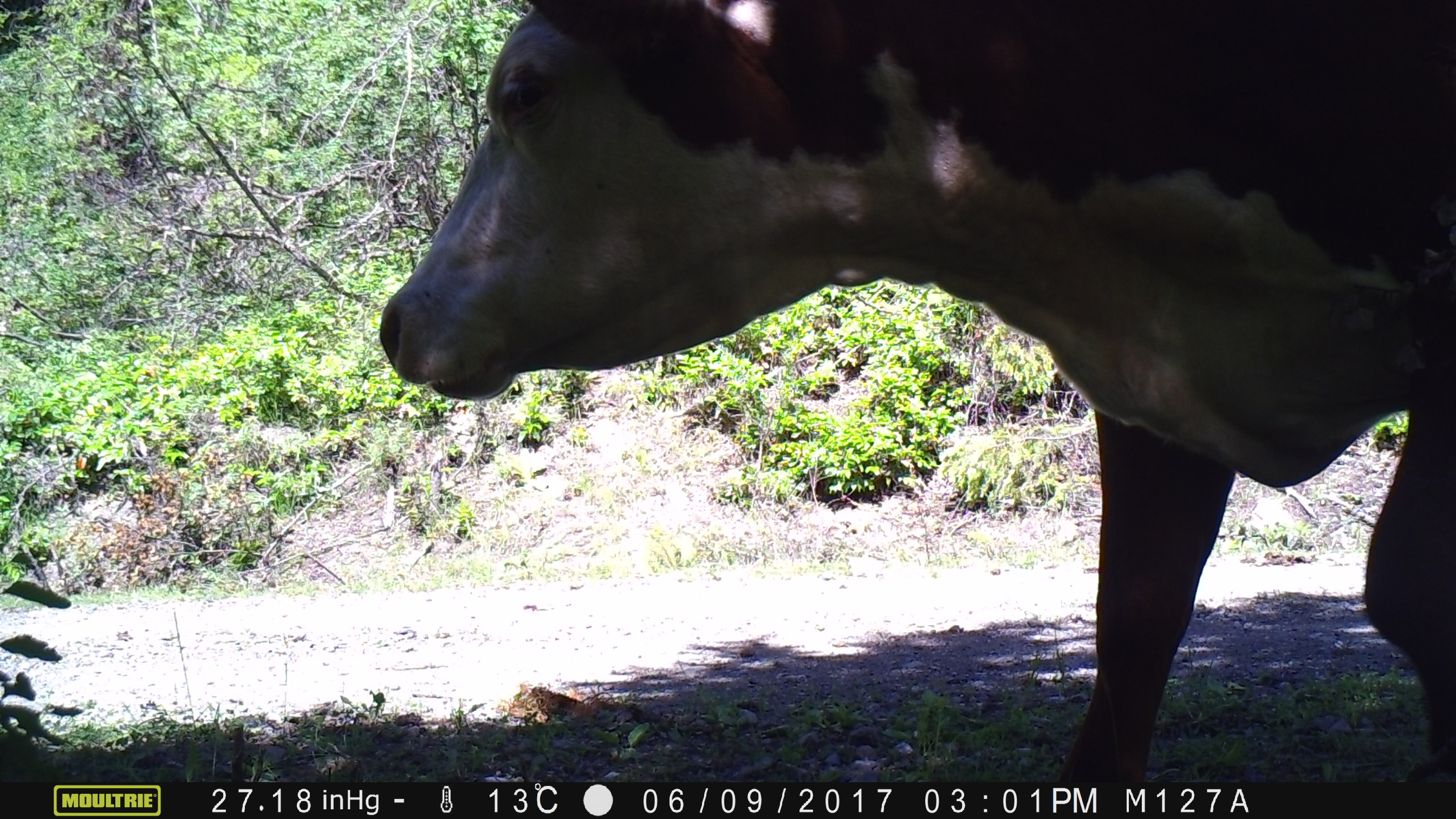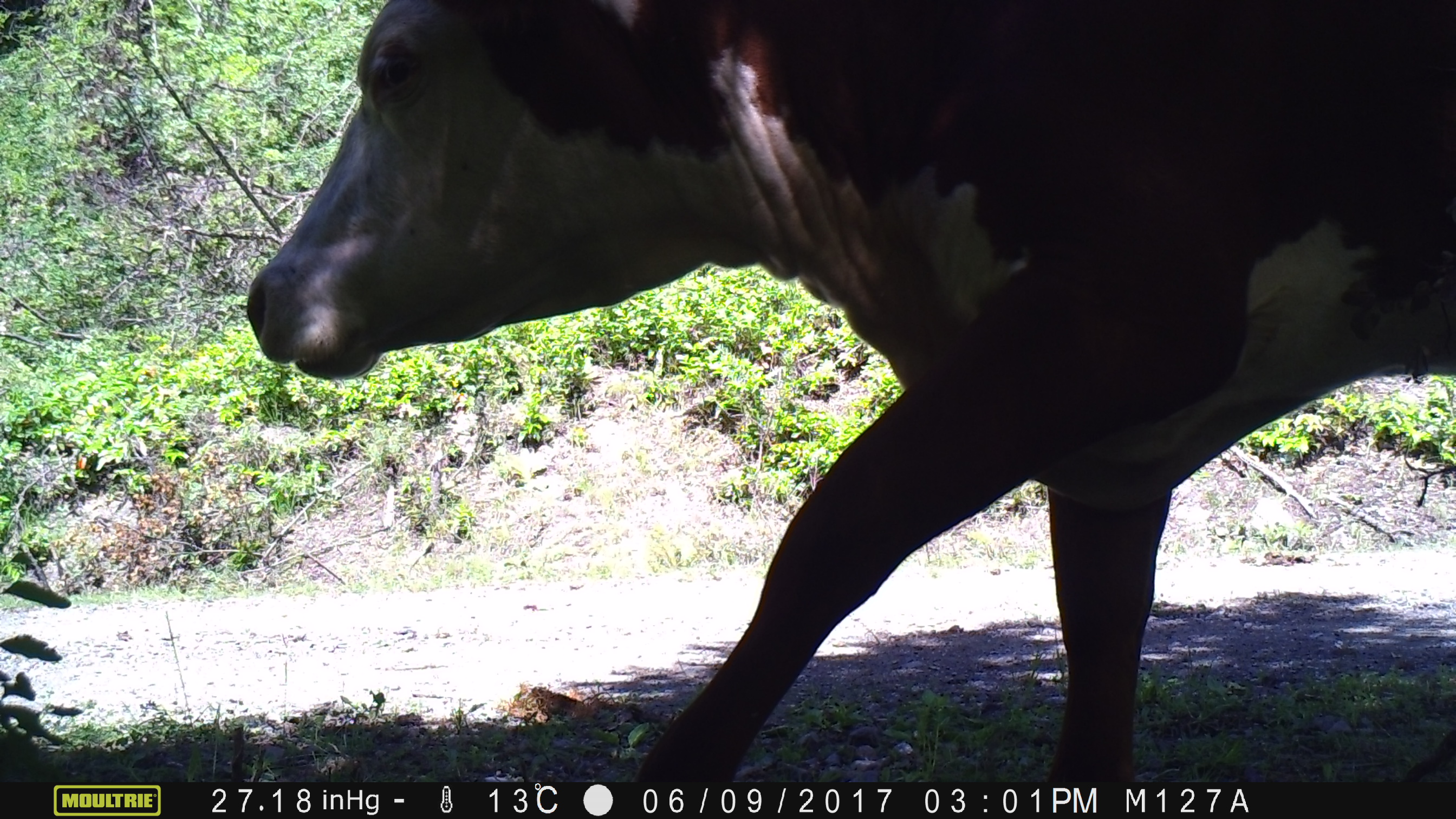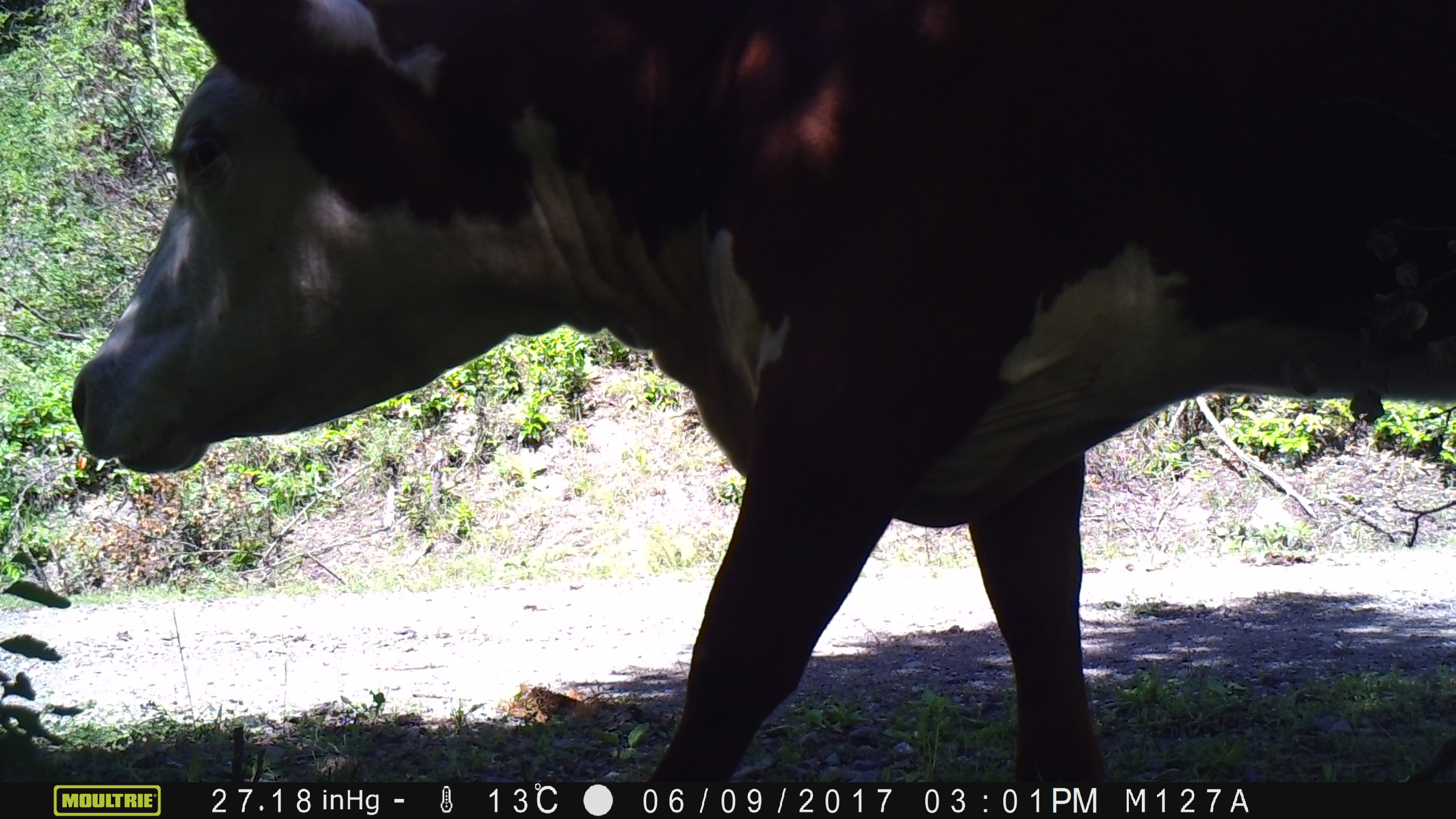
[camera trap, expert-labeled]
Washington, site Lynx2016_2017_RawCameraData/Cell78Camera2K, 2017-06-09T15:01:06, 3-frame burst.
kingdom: Animalia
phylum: Chordata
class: Mammalia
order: Artiodactyla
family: Bovidae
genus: Bos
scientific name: Bos taurus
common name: domestic cattle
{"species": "domestic cattle (Bos taurus)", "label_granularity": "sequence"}